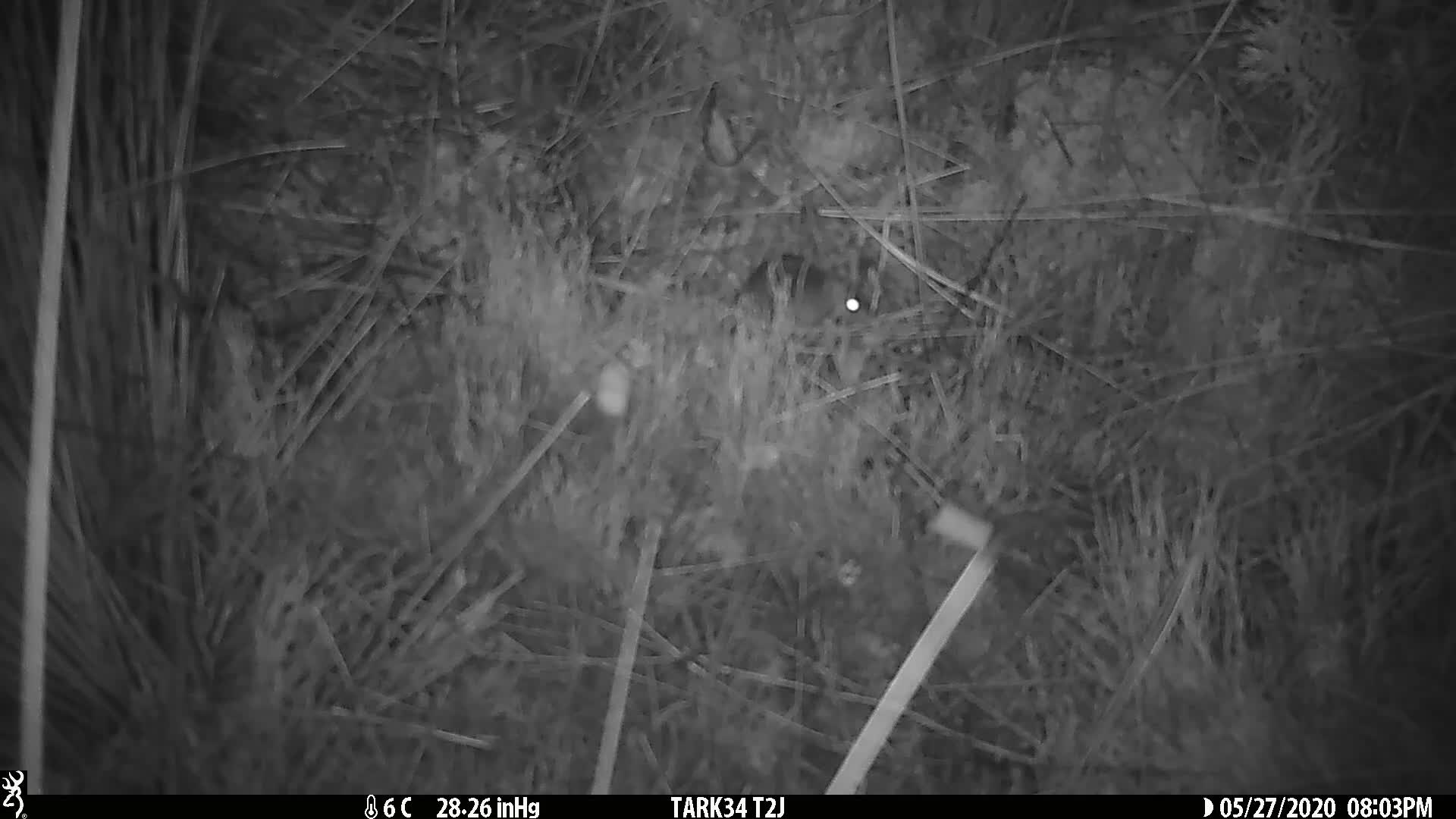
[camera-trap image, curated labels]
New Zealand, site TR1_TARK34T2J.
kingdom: Animalia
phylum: Chordata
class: Mammalia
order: Rodentia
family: Muridae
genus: Mus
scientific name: Mus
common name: mouse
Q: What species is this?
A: Mouse (Mus).